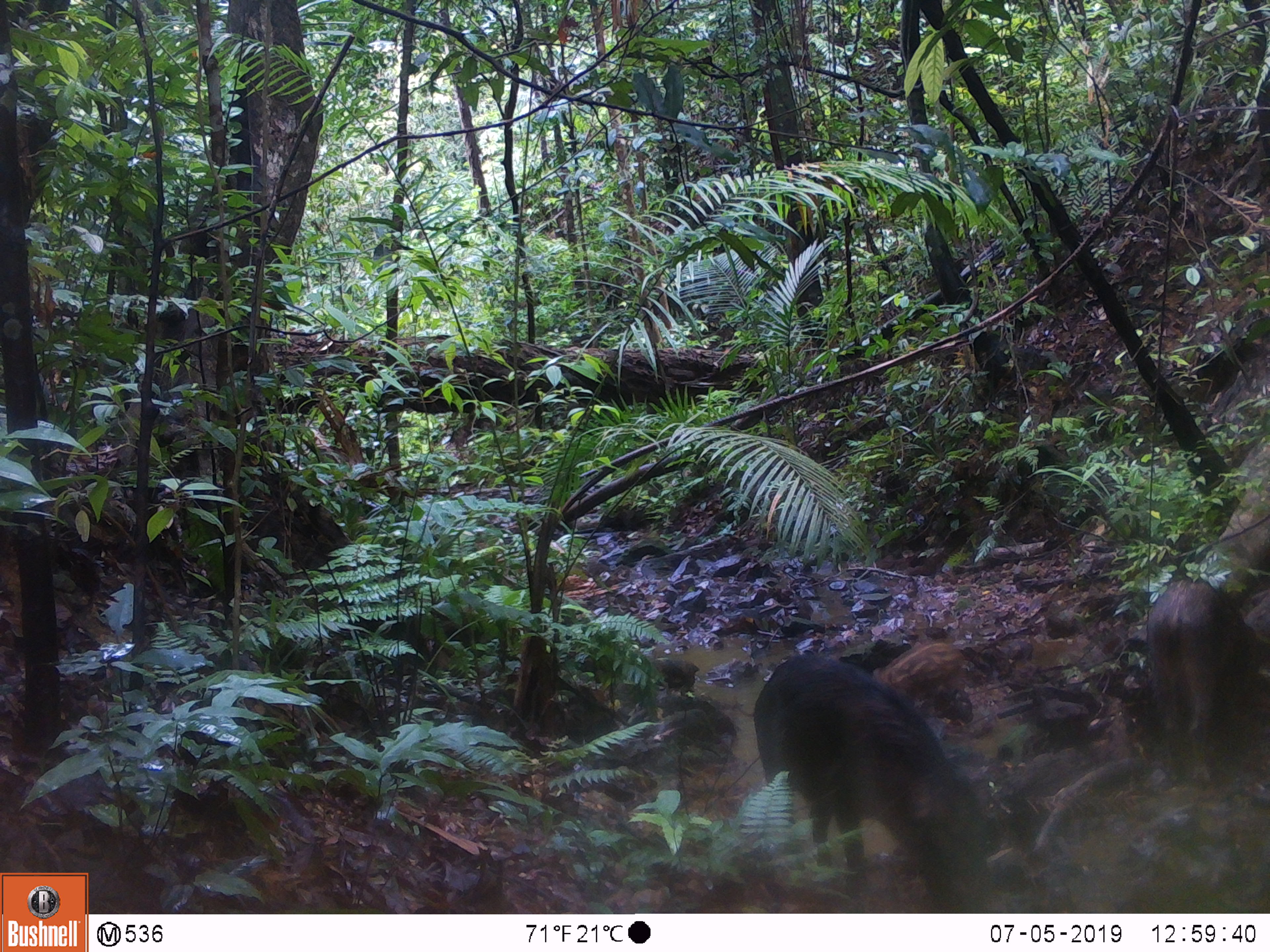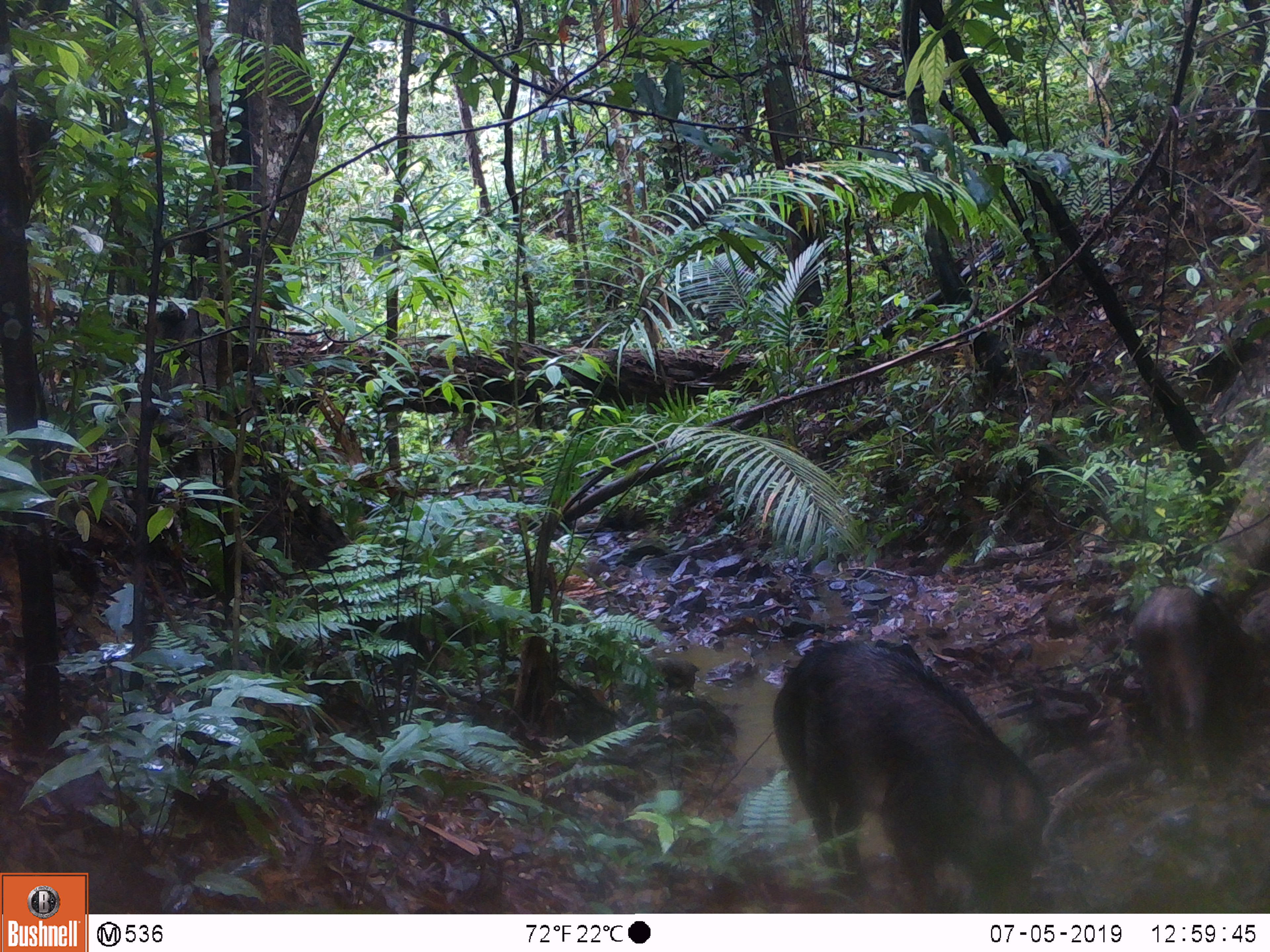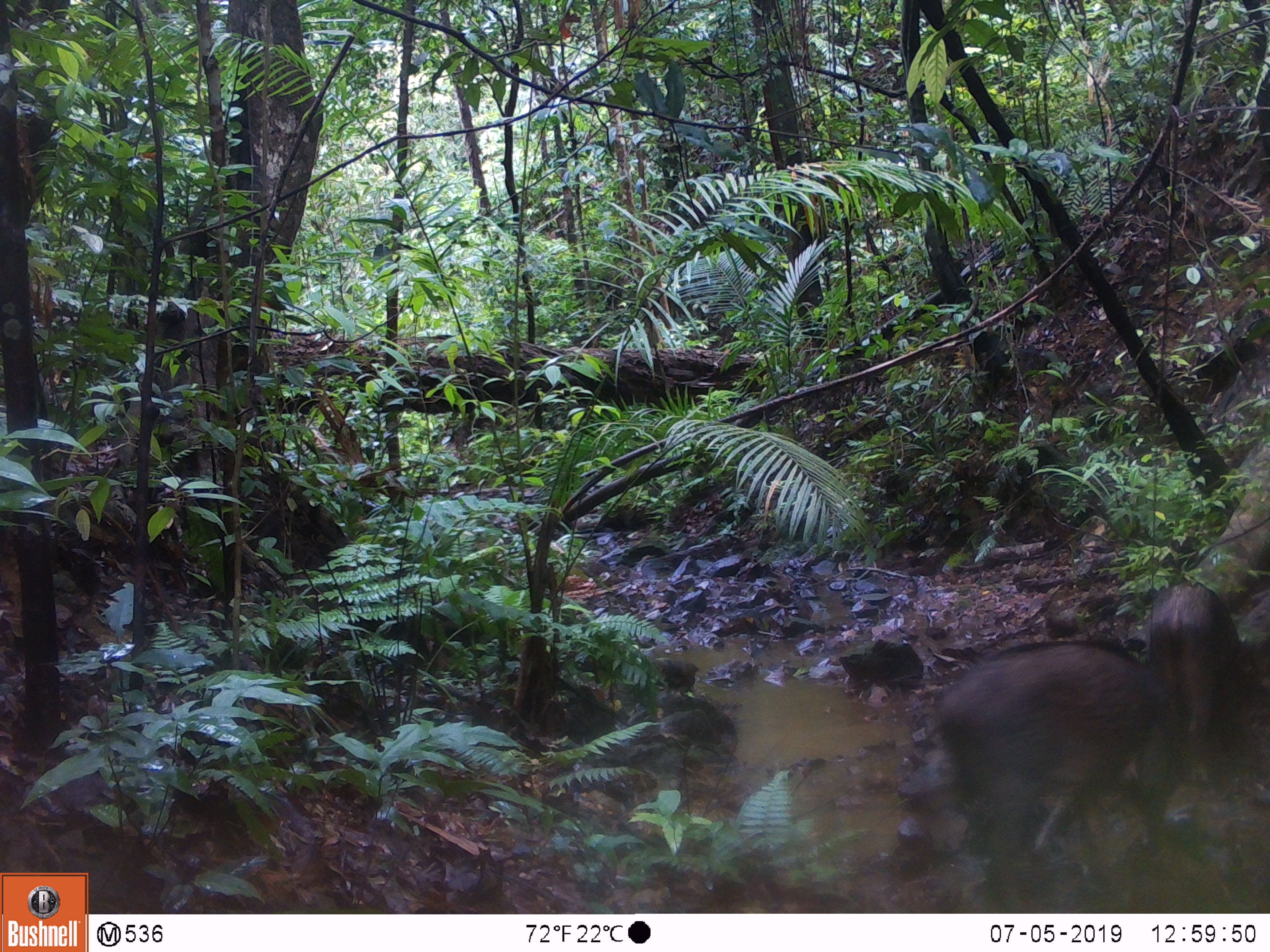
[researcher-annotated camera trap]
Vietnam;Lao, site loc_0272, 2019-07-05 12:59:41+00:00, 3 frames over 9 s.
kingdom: Animalia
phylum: Chordata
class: Mammalia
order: Artiodactyla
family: Suidae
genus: Sus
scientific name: Sus scrofa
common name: eurasian wild pig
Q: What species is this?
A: Eurasian wild pig (Sus scrofa).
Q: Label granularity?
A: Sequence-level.